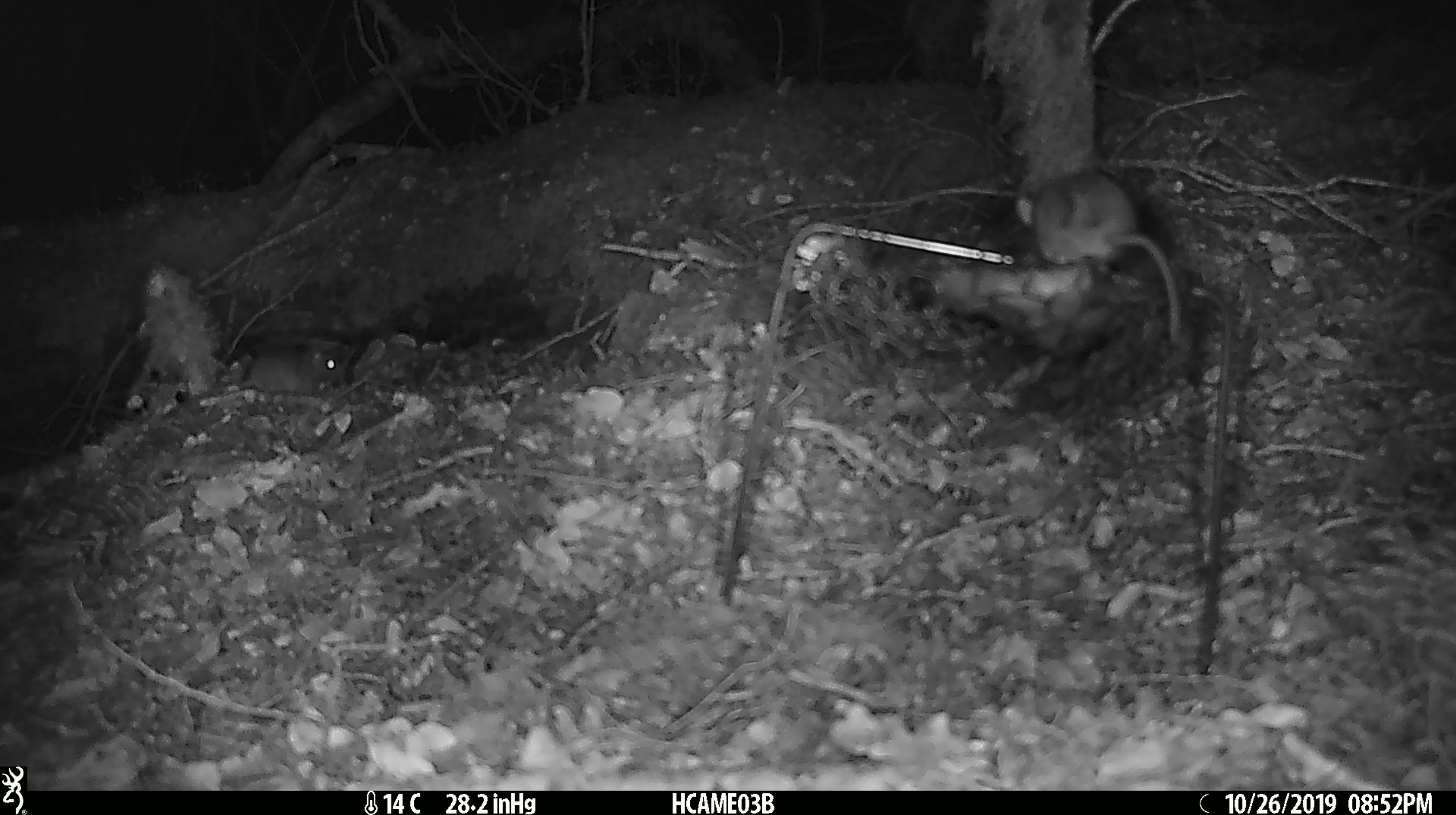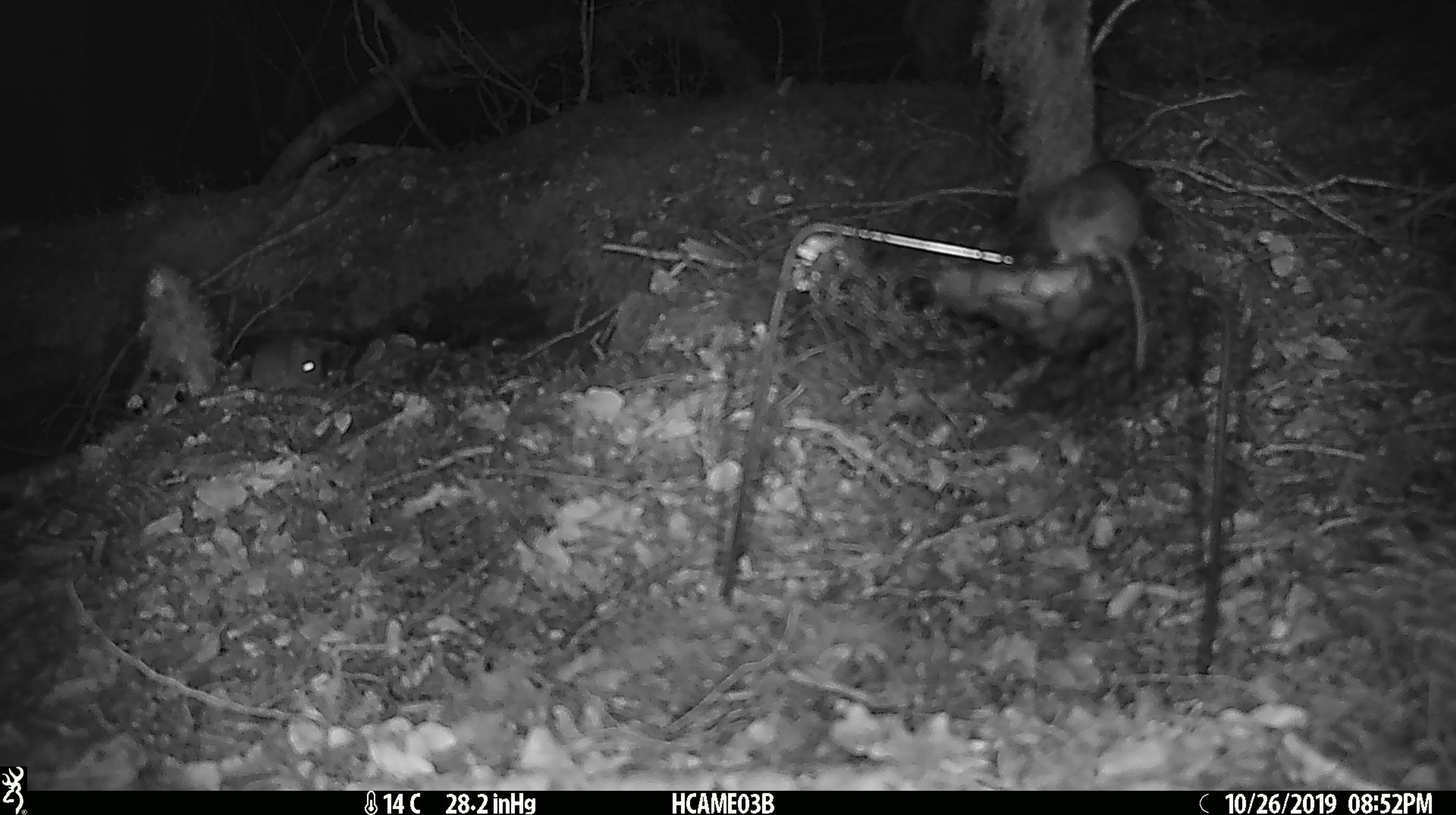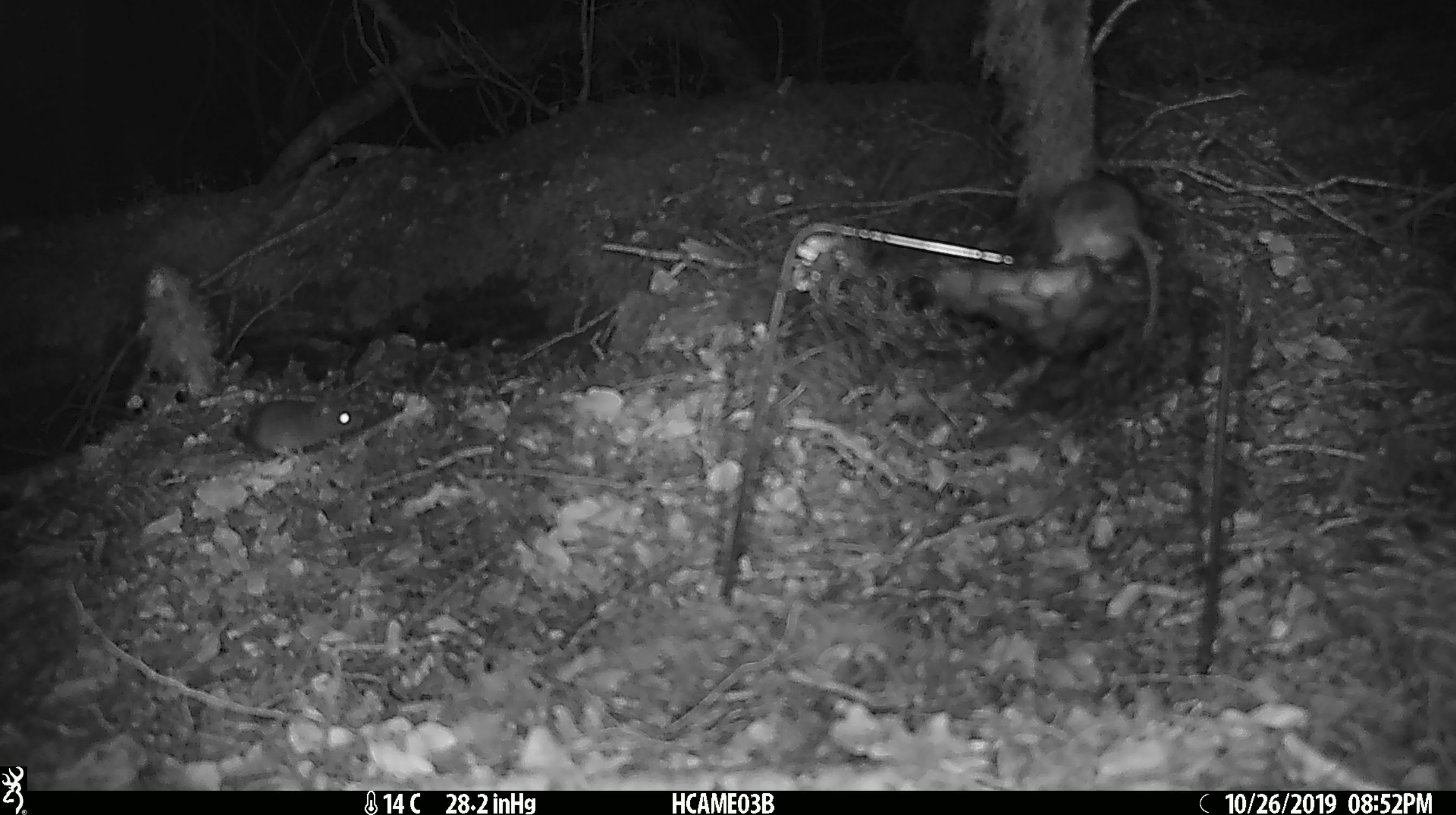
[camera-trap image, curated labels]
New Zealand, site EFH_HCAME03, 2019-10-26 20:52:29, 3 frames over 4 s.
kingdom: Animalia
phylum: Chordata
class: Mammalia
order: Rodentia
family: Muridae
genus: Mus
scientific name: Mus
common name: mouse